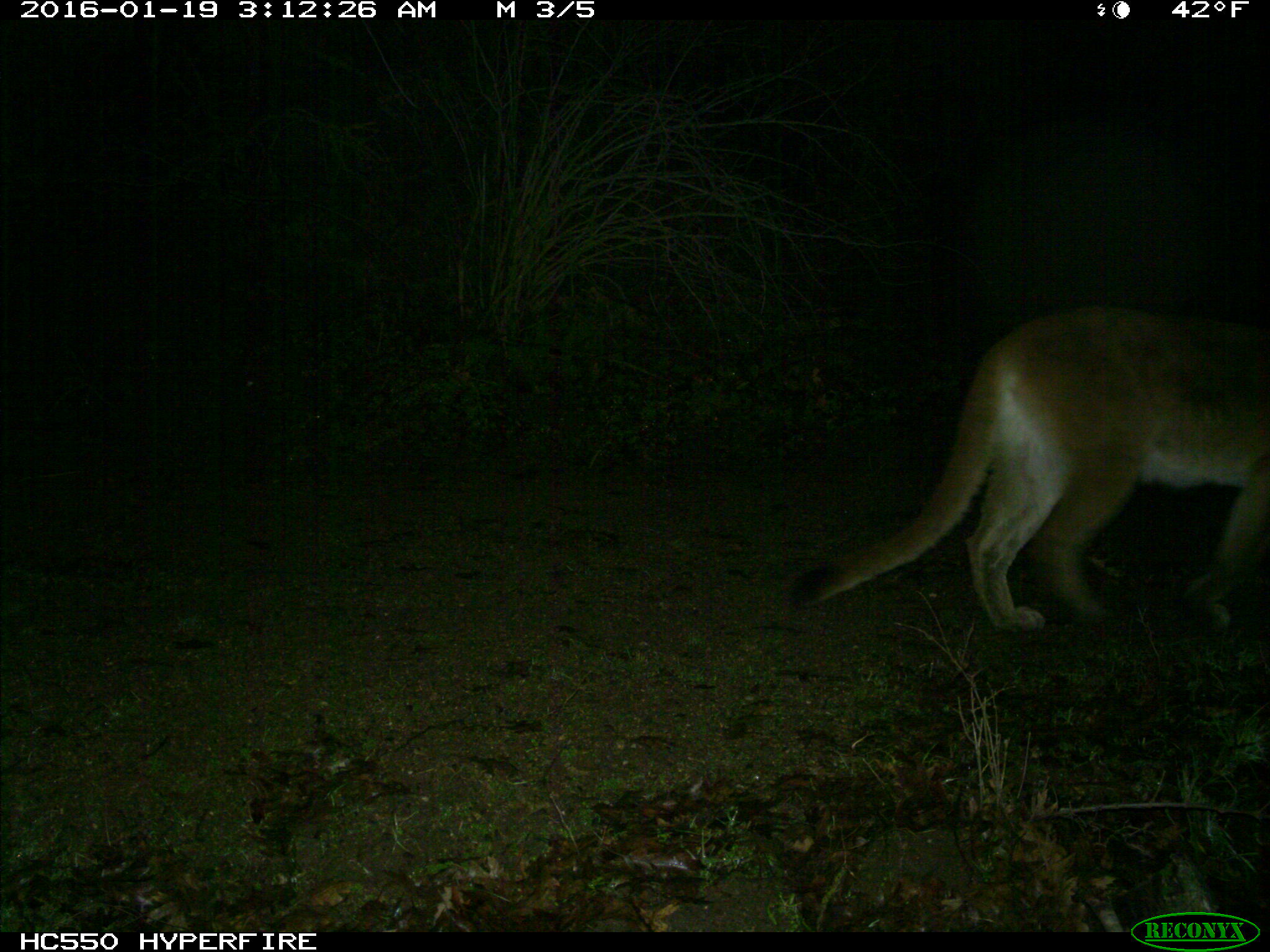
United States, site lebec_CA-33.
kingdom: Animalia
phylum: Chordata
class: Mammalia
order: Carnivora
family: Felidae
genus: Puma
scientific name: Puma concolor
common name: mountain lion